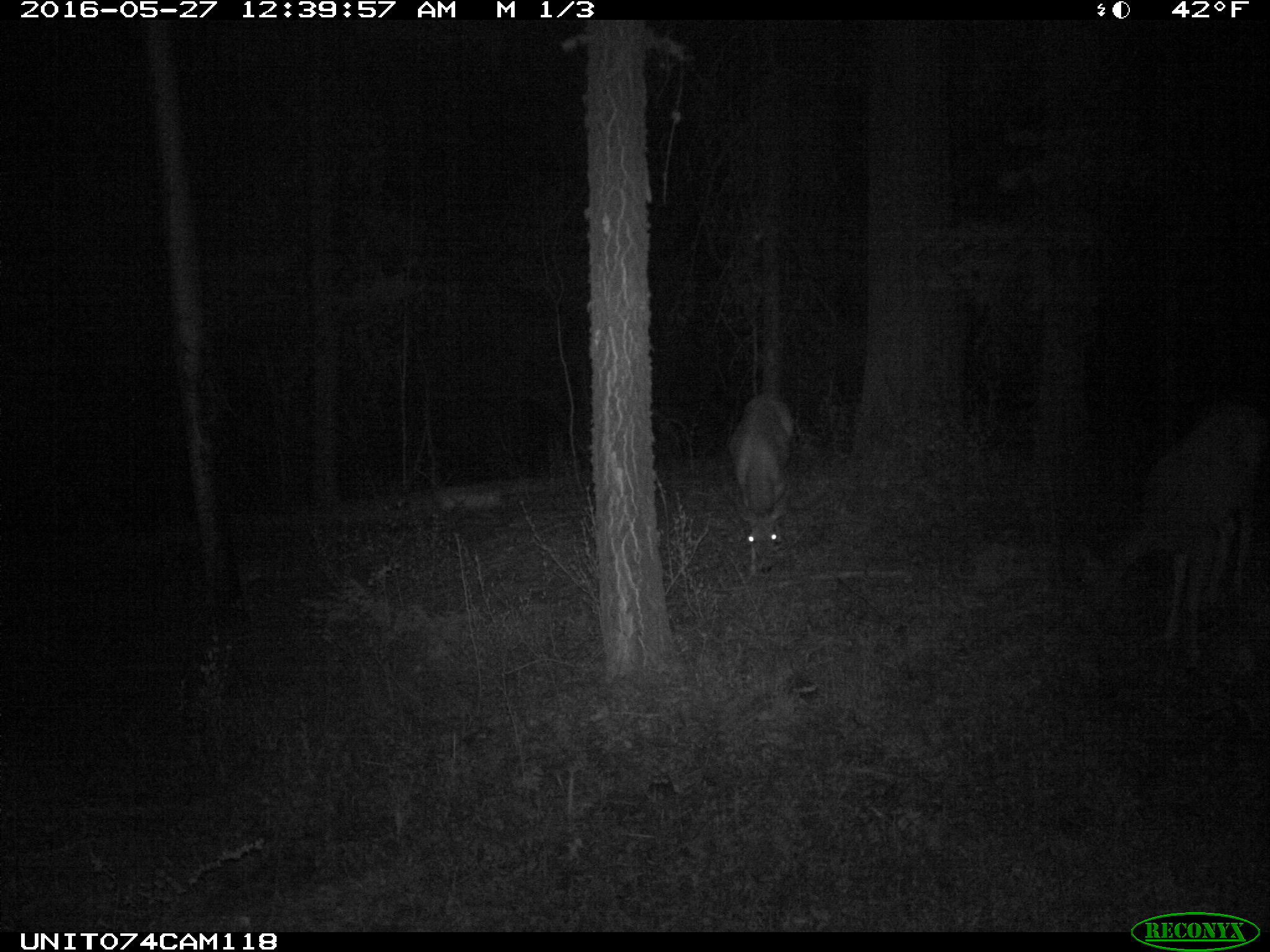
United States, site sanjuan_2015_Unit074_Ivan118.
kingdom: Animalia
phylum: Chordata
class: Mammalia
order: Artiodactyla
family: Cervidae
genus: Odocoileus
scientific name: Odocoileus hemionus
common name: mule deer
Odocoileus hemionus (mule deer).